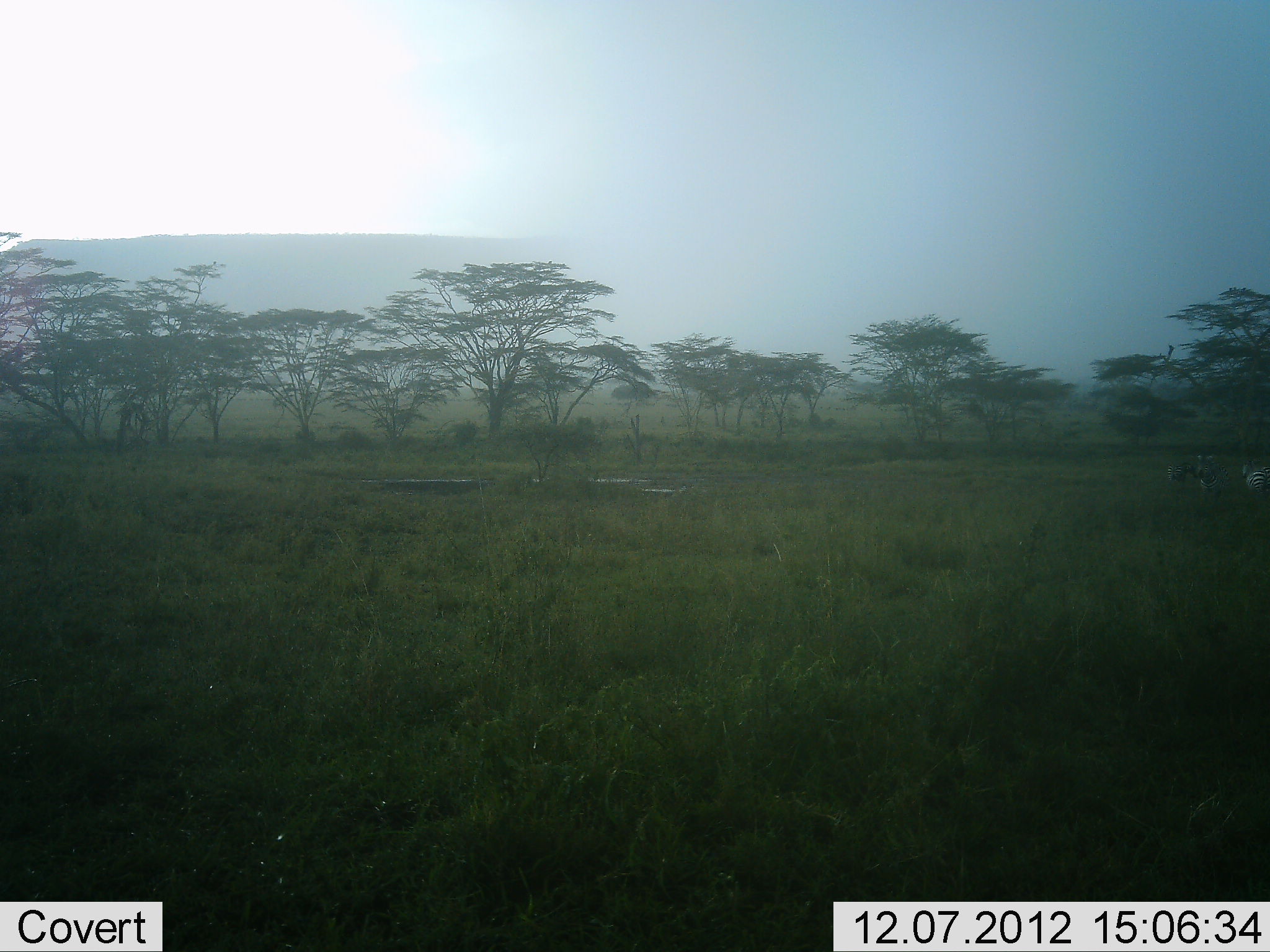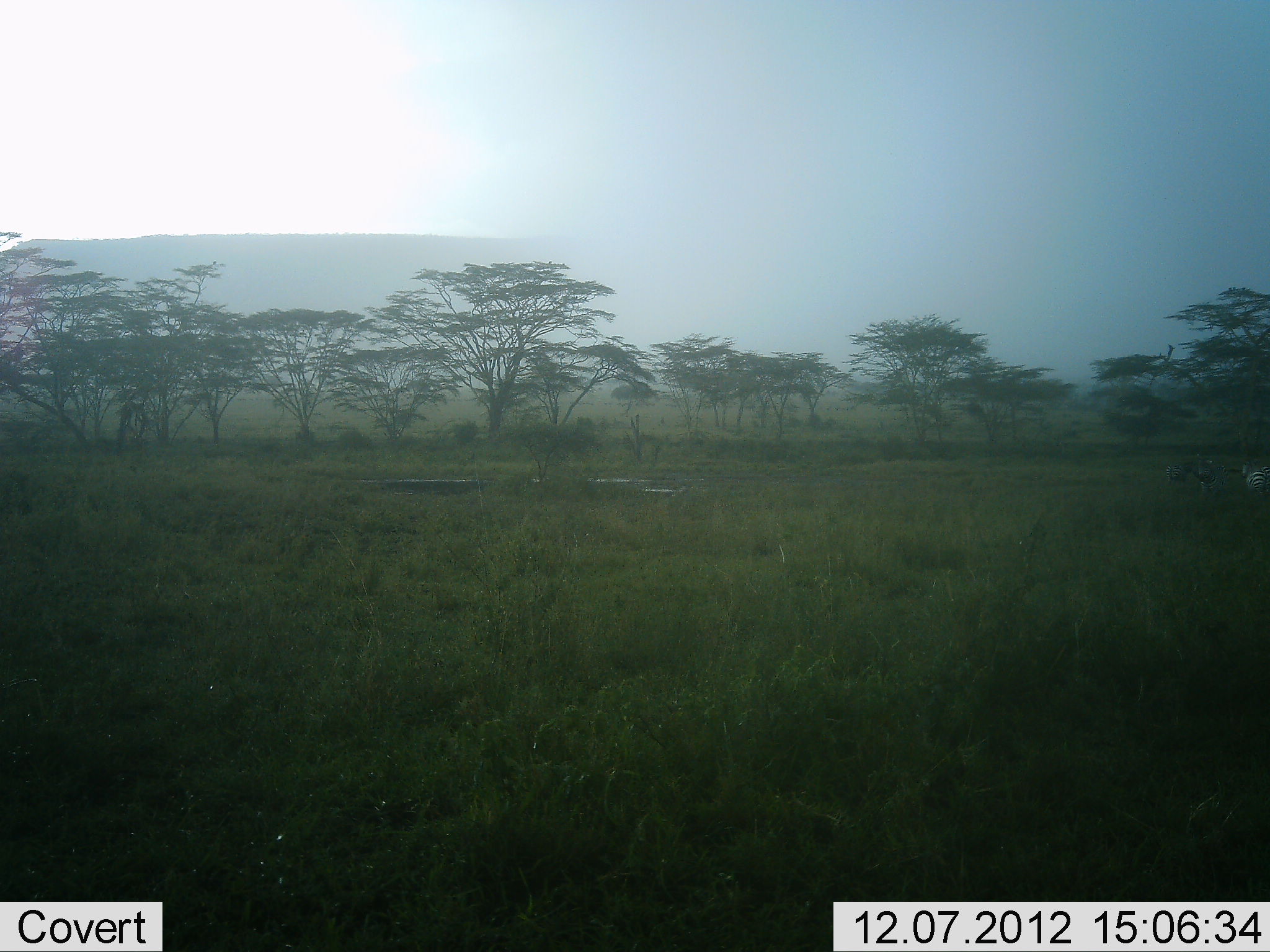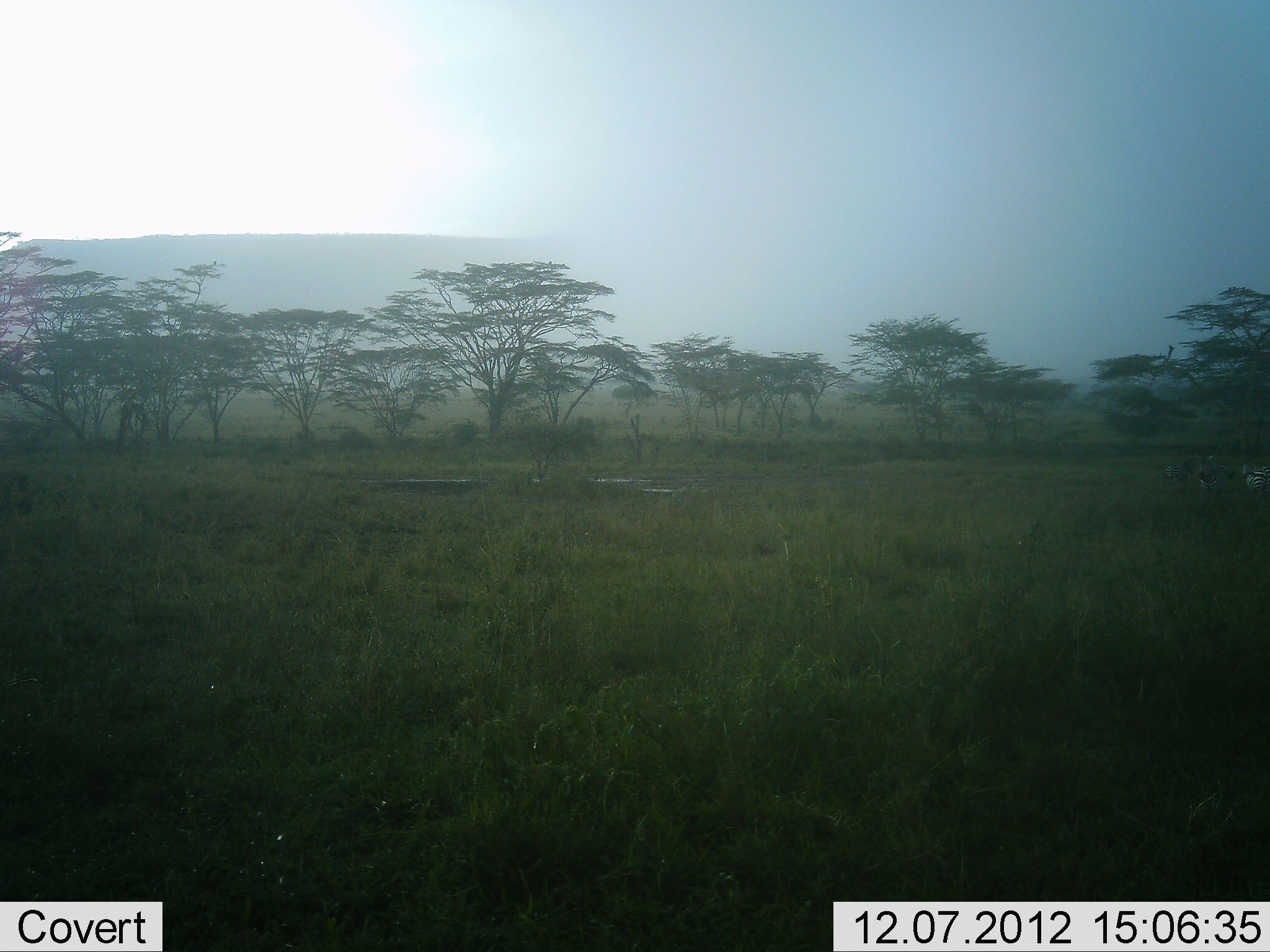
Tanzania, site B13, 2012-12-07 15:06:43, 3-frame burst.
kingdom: Animalia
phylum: Chordata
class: Mammalia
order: Perissodactyla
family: Equidae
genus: Equus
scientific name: Equus quagga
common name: plains zebra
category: zebra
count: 3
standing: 77%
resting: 15%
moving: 0%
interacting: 0%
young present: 0%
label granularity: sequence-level